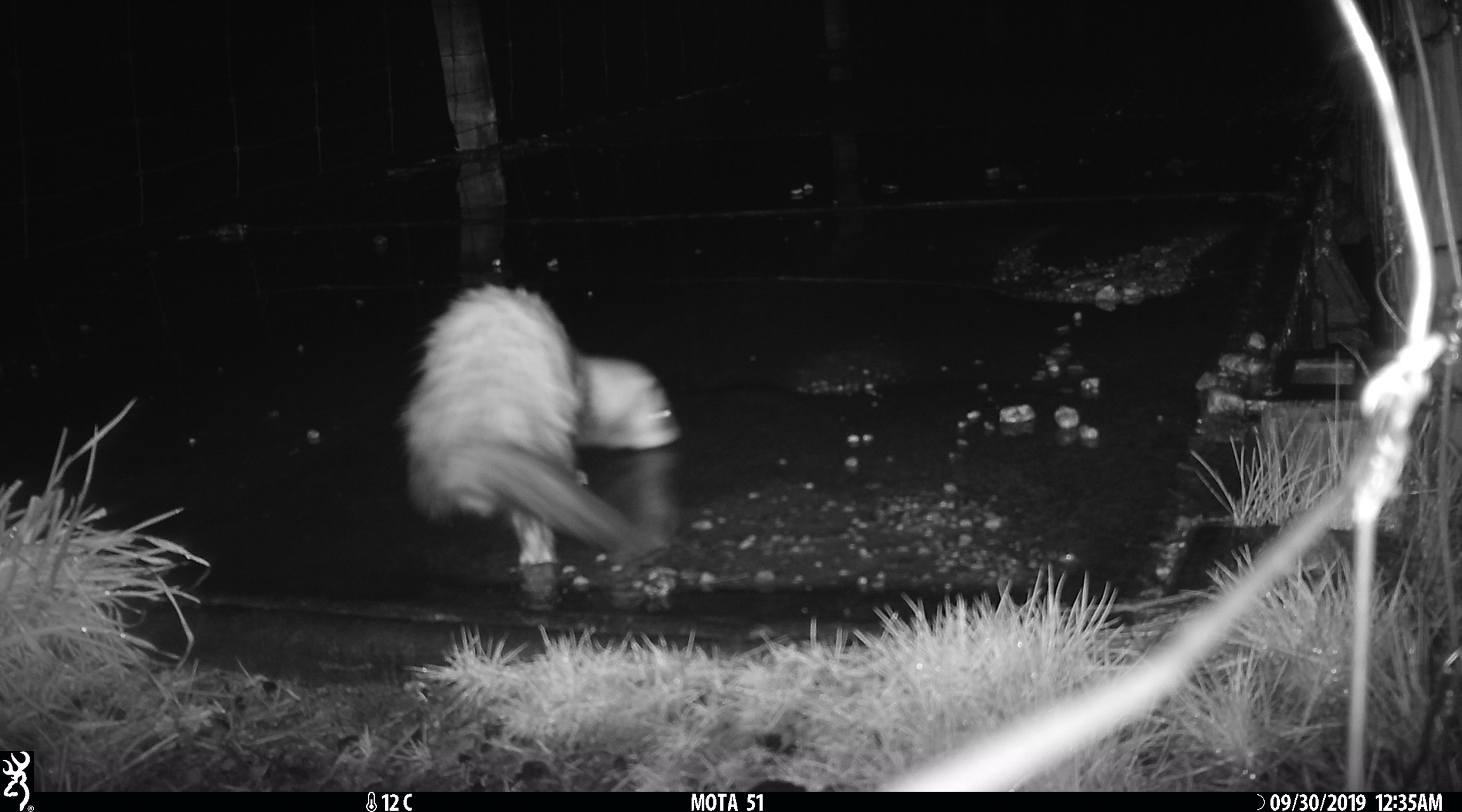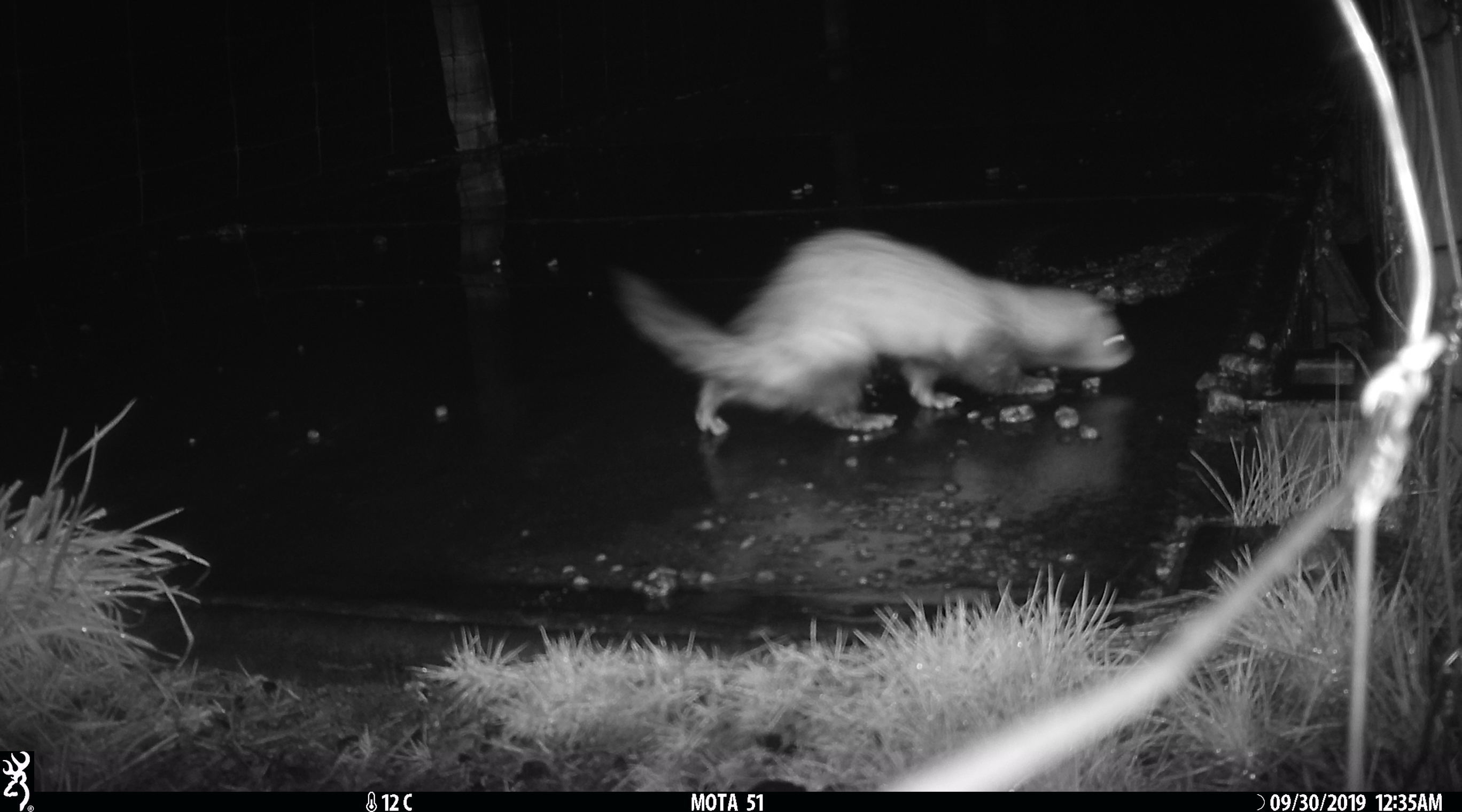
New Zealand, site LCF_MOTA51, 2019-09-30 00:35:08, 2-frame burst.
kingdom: Animalia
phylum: Chordata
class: Mammalia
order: Carnivora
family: Mustelidae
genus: Mustela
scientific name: Mustela furo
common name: ferret